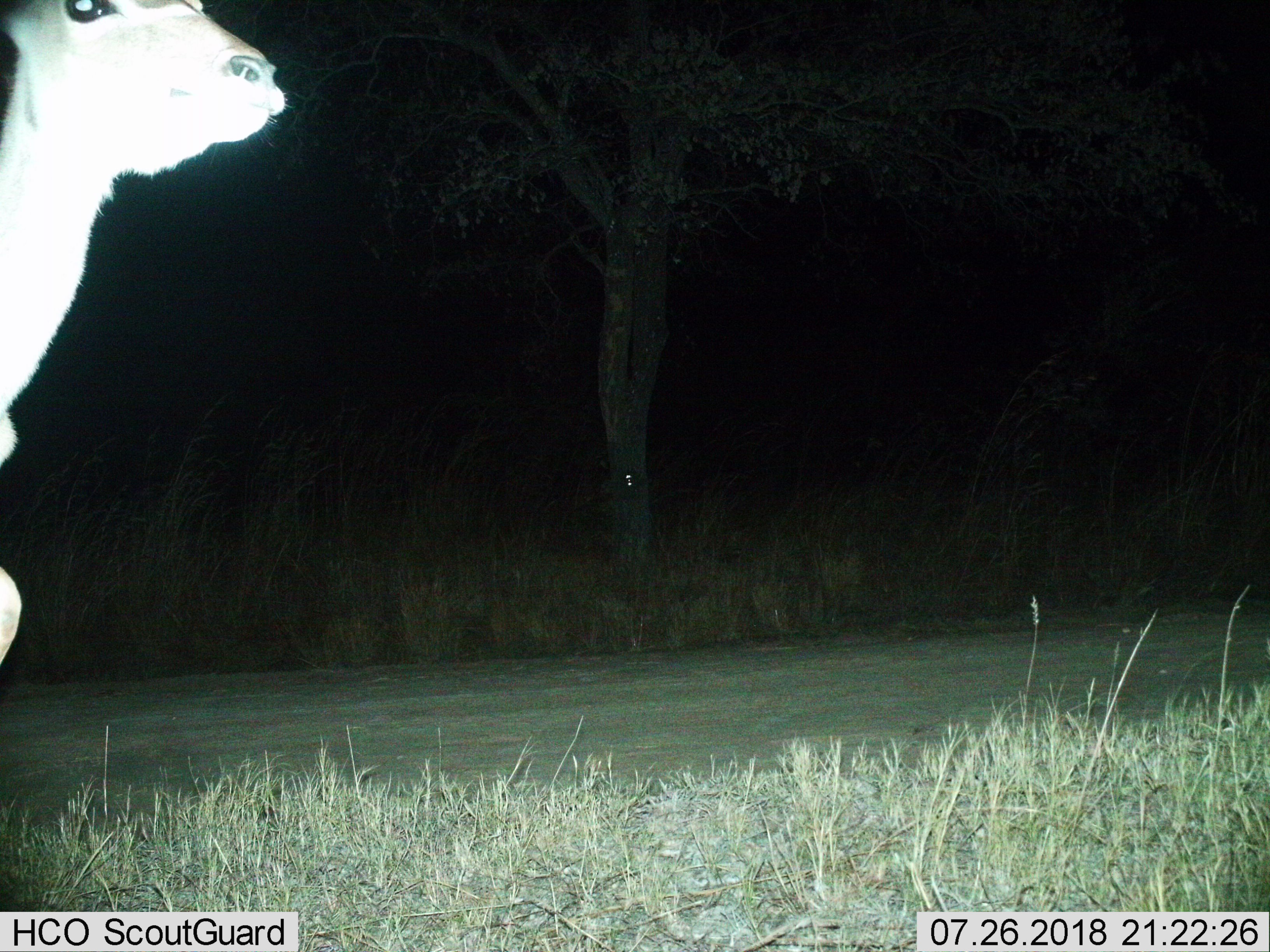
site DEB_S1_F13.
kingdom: Animalia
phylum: Chordata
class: Mammalia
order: Artiodactyla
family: Bovidae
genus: Tragelaphus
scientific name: Tragelaphus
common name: kudu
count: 1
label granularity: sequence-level